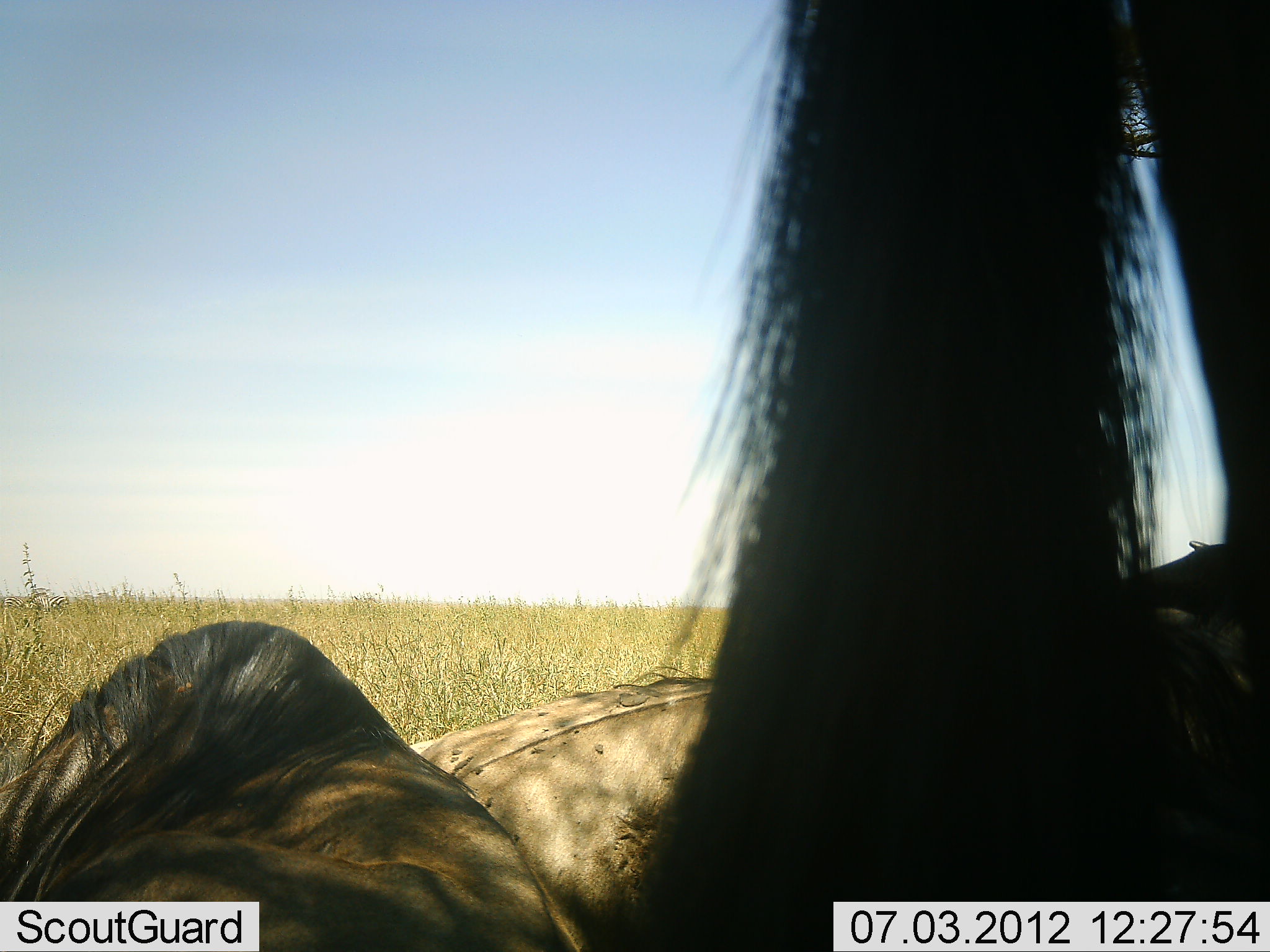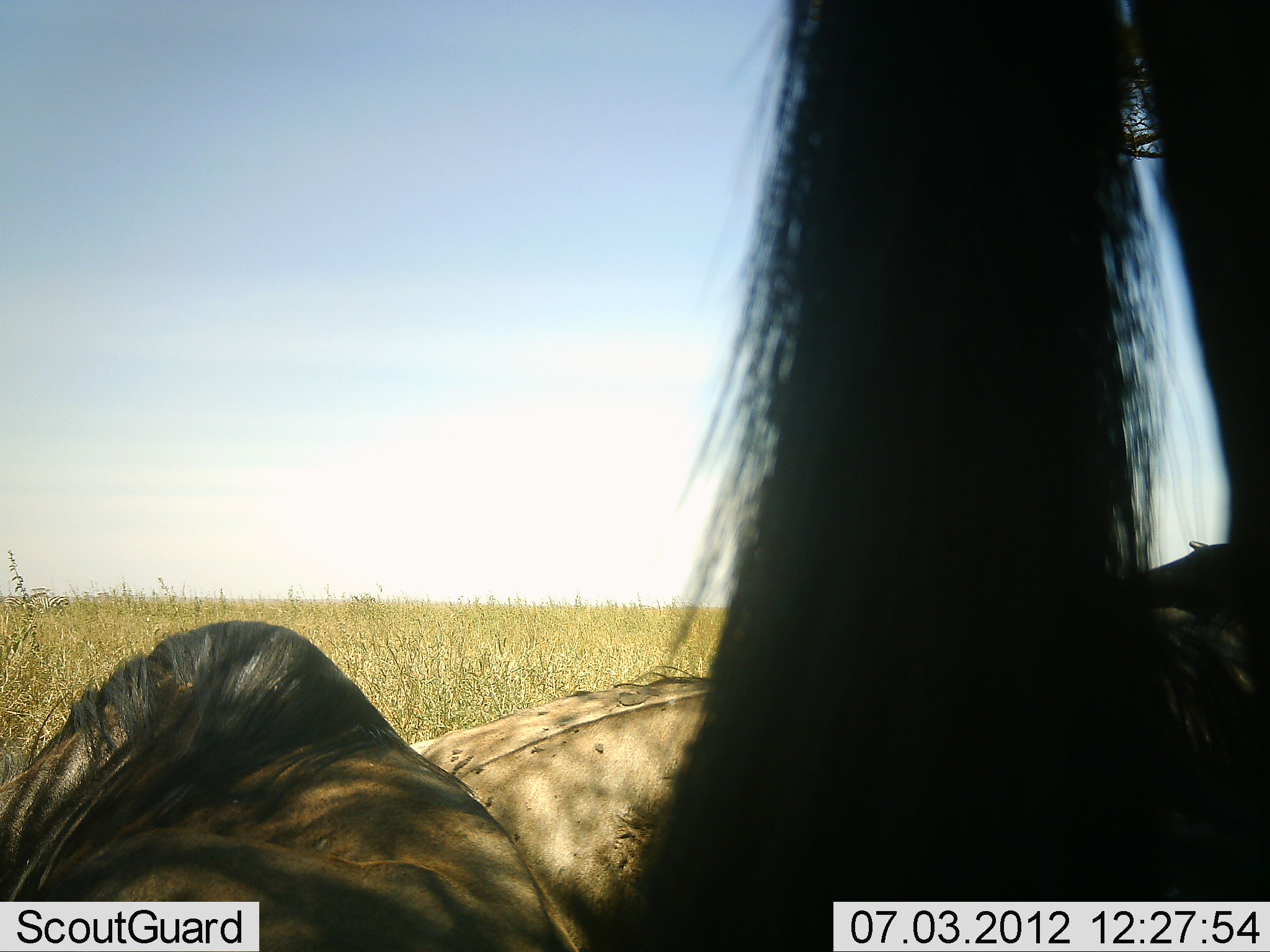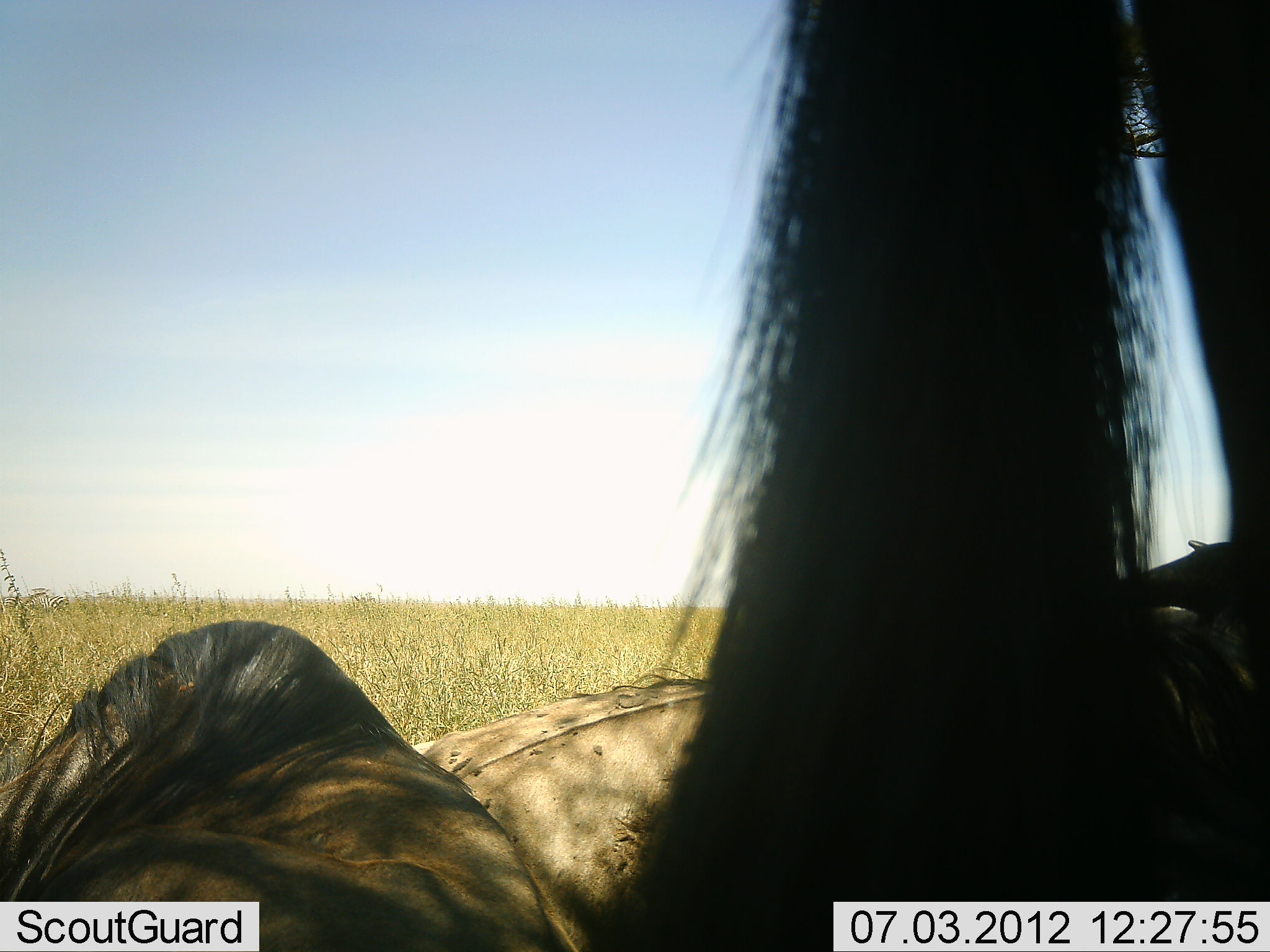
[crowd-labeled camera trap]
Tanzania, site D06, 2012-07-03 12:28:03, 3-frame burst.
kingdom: Animalia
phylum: Chordata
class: Mammalia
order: Artiodactyla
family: Bovidae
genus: Connochaetes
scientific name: Connochaetes taurinus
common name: blue wildebeest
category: wildebeest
Wildebeest (blue wildebeest) (Connochaetes taurinus), count 4. Behavior (volunteer vote fractions): standing 50%, resting 100%, moving 0%, interacting 0%. Young present (vote fraction): 0%. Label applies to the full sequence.